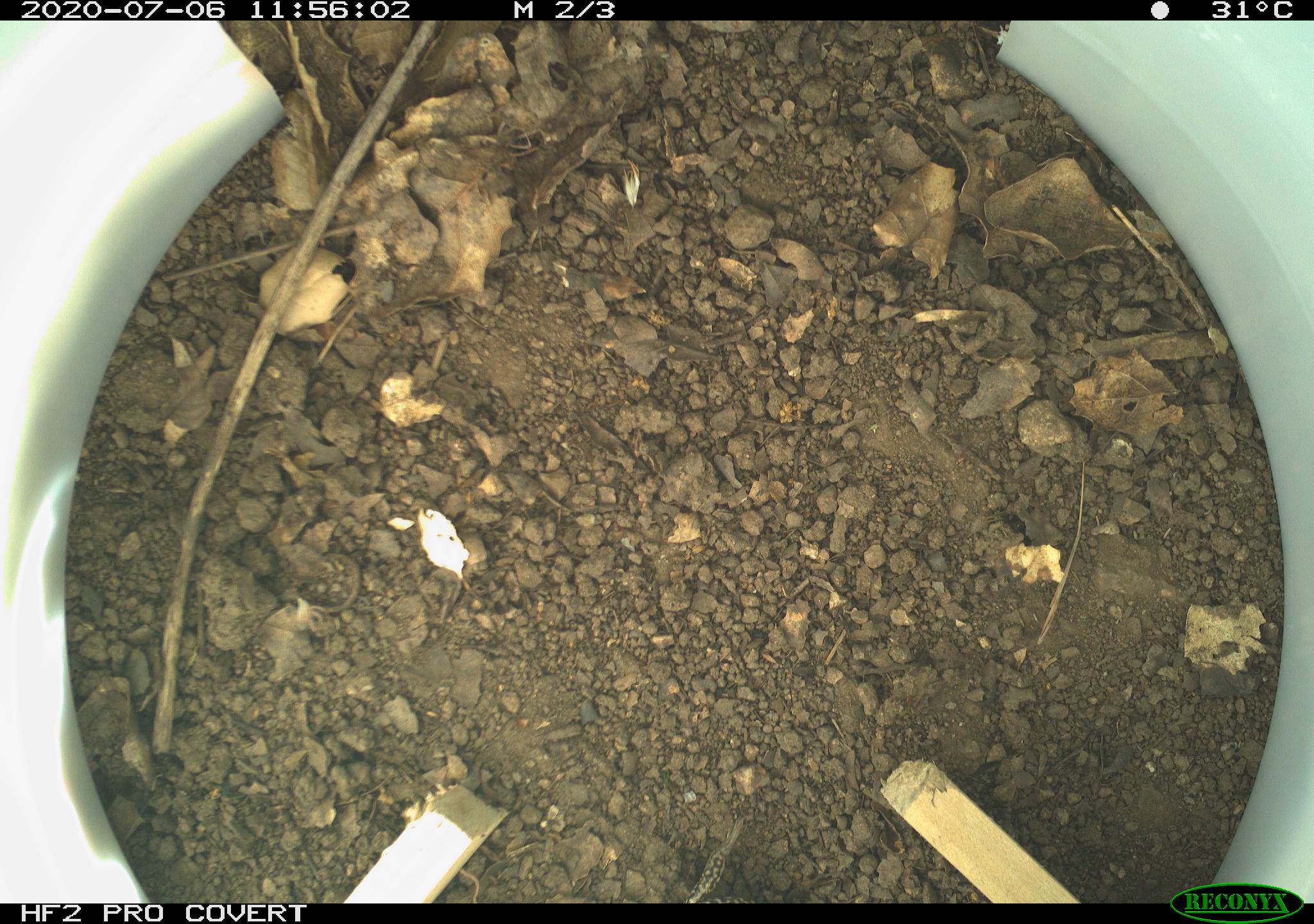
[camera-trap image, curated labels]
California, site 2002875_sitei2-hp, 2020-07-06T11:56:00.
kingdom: Animalia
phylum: Chordata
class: Reptilia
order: Squamata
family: Teiidae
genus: Aspidoscelis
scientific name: Aspidoscelis tigris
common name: western whiptail